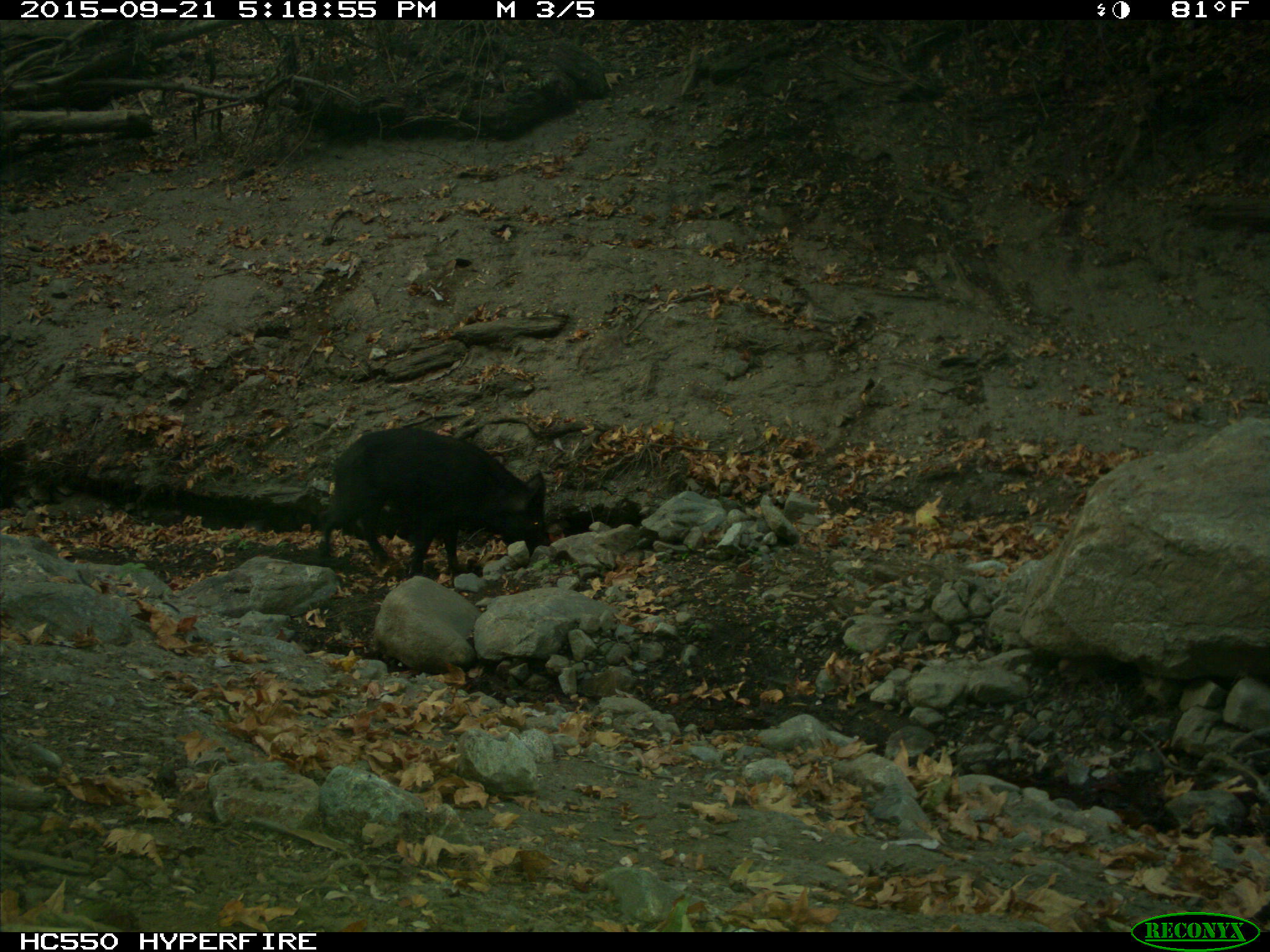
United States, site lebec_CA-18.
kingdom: Animalia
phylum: Chordata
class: Mammalia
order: Artiodactyla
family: Suidae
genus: Sus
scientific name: Sus scrofa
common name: wild boar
Sus scrofa (wild boar).